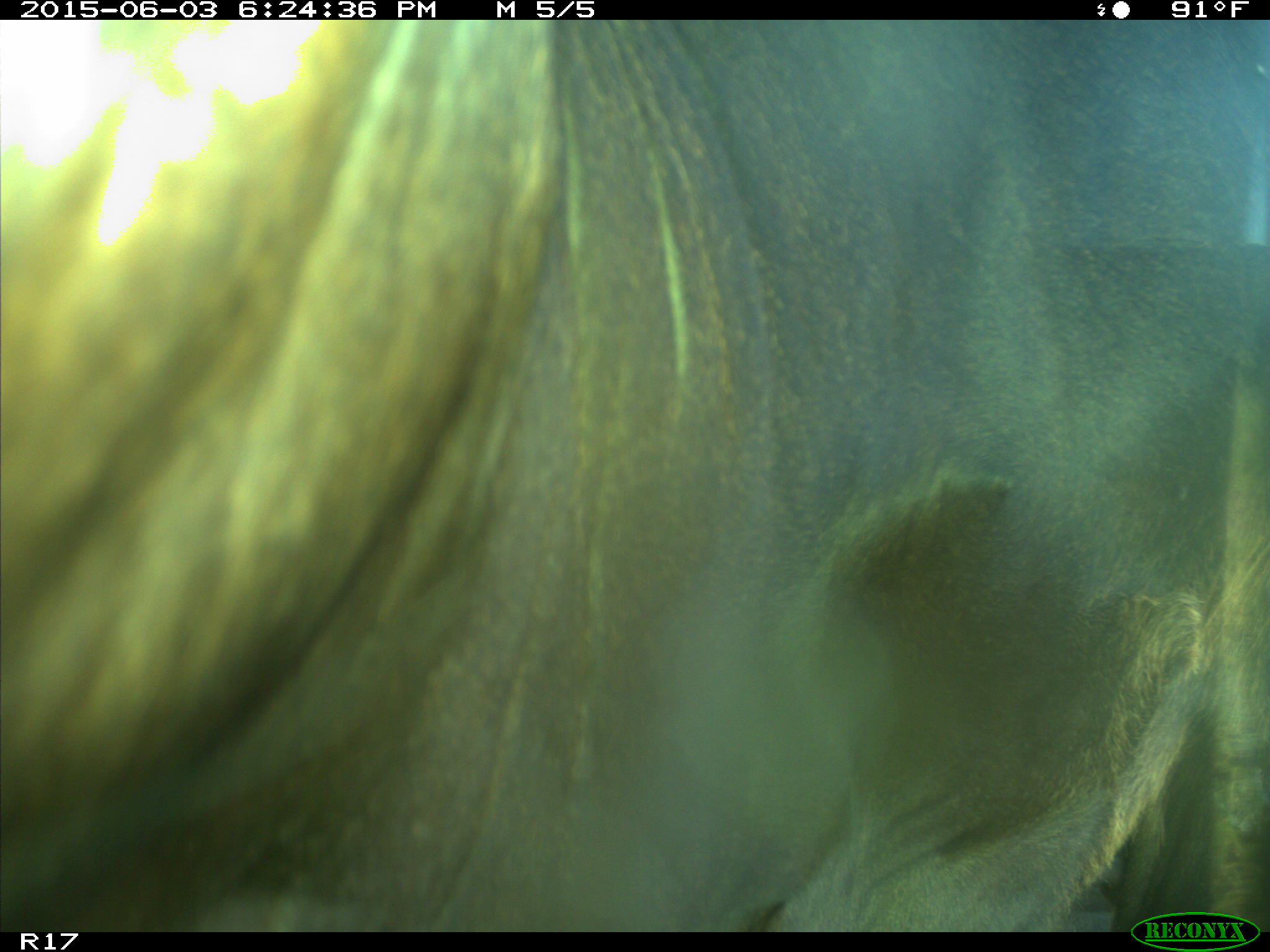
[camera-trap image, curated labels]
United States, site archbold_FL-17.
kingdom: Animalia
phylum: Chordata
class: Mammalia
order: Artiodactyla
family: Bovidae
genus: Bos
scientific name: Bos taurus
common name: domestic cow